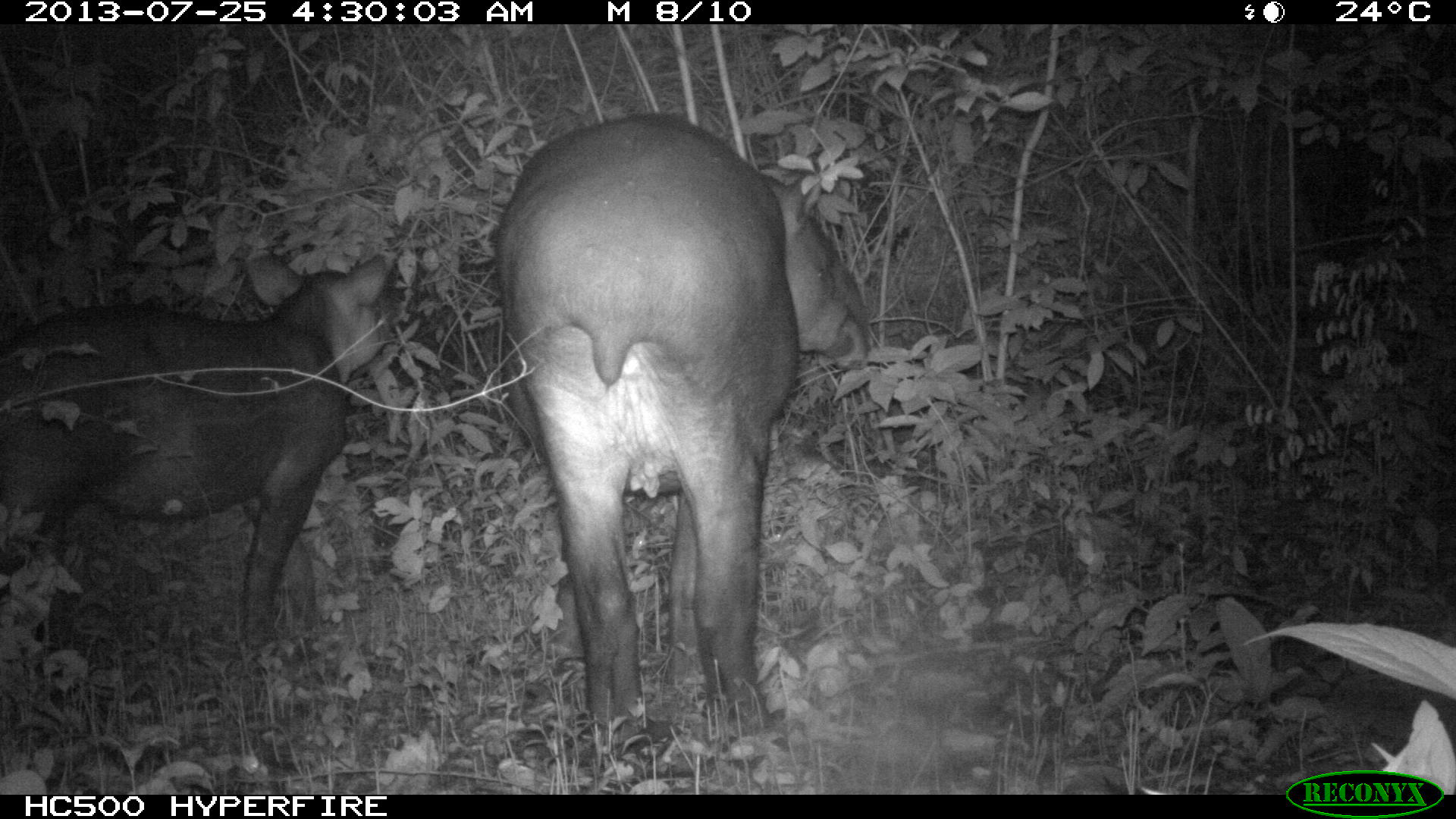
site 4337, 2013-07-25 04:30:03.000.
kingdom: Animalia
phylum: Chordata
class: Mammalia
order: Perissodactyla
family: Tapiridae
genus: Tapirus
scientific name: Tapirus bairdii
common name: baird's tapir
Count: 2.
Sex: female.